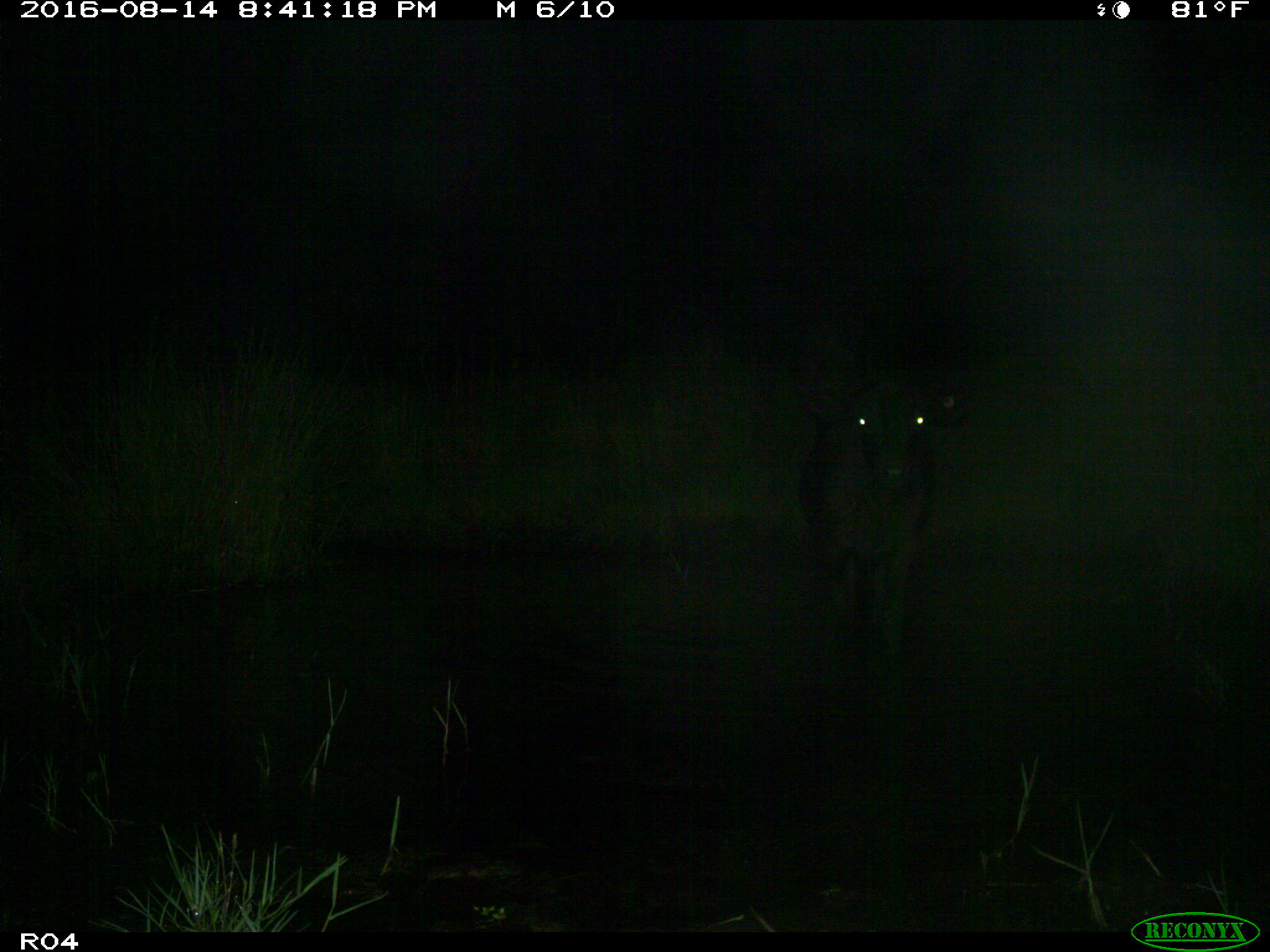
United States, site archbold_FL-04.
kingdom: Animalia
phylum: Chordata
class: Mammalia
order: Artiodactyla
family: Bovidae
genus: Bos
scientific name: Bos taurus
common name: domestic cow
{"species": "Bos taurus (domestic cow)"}